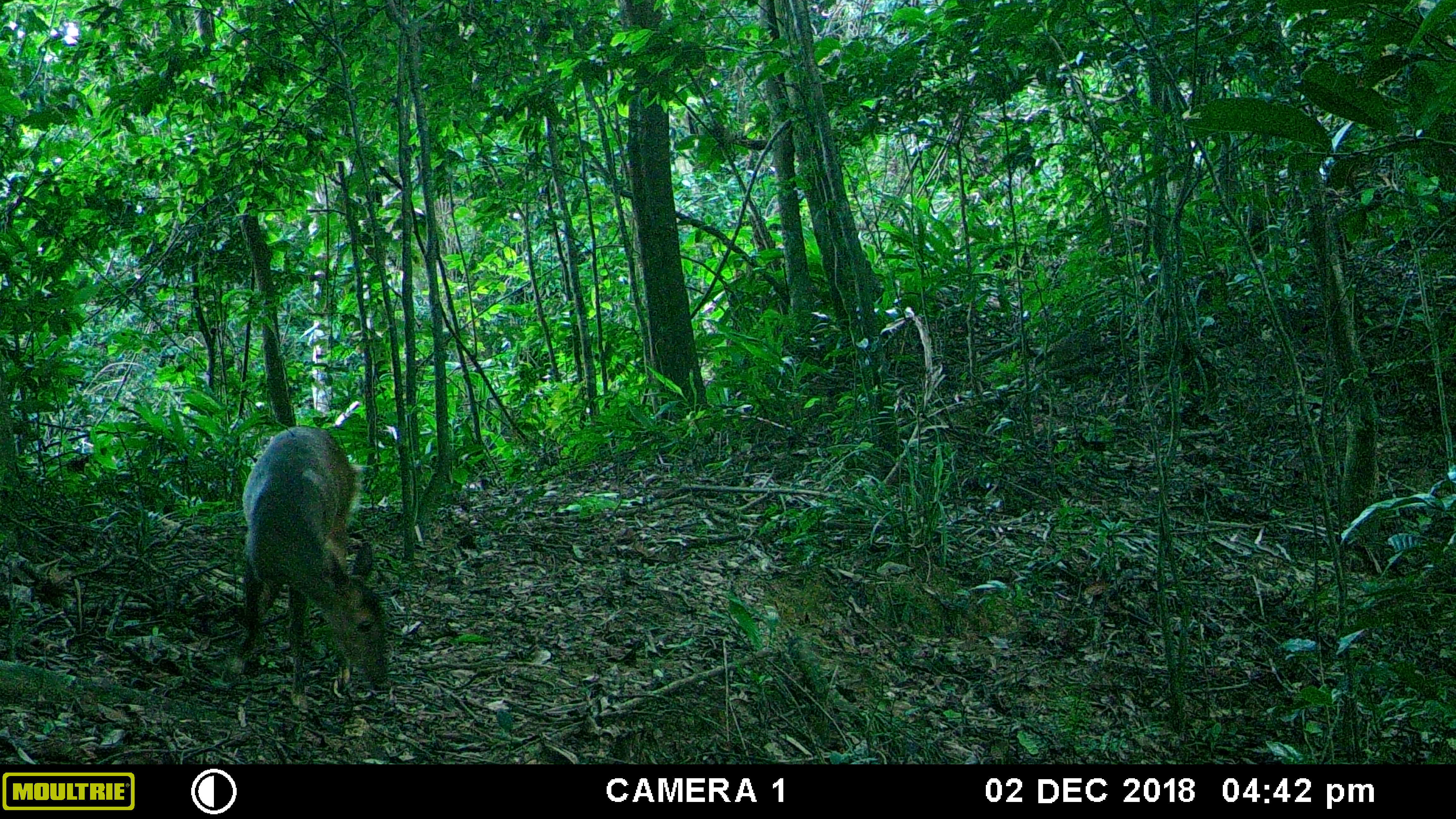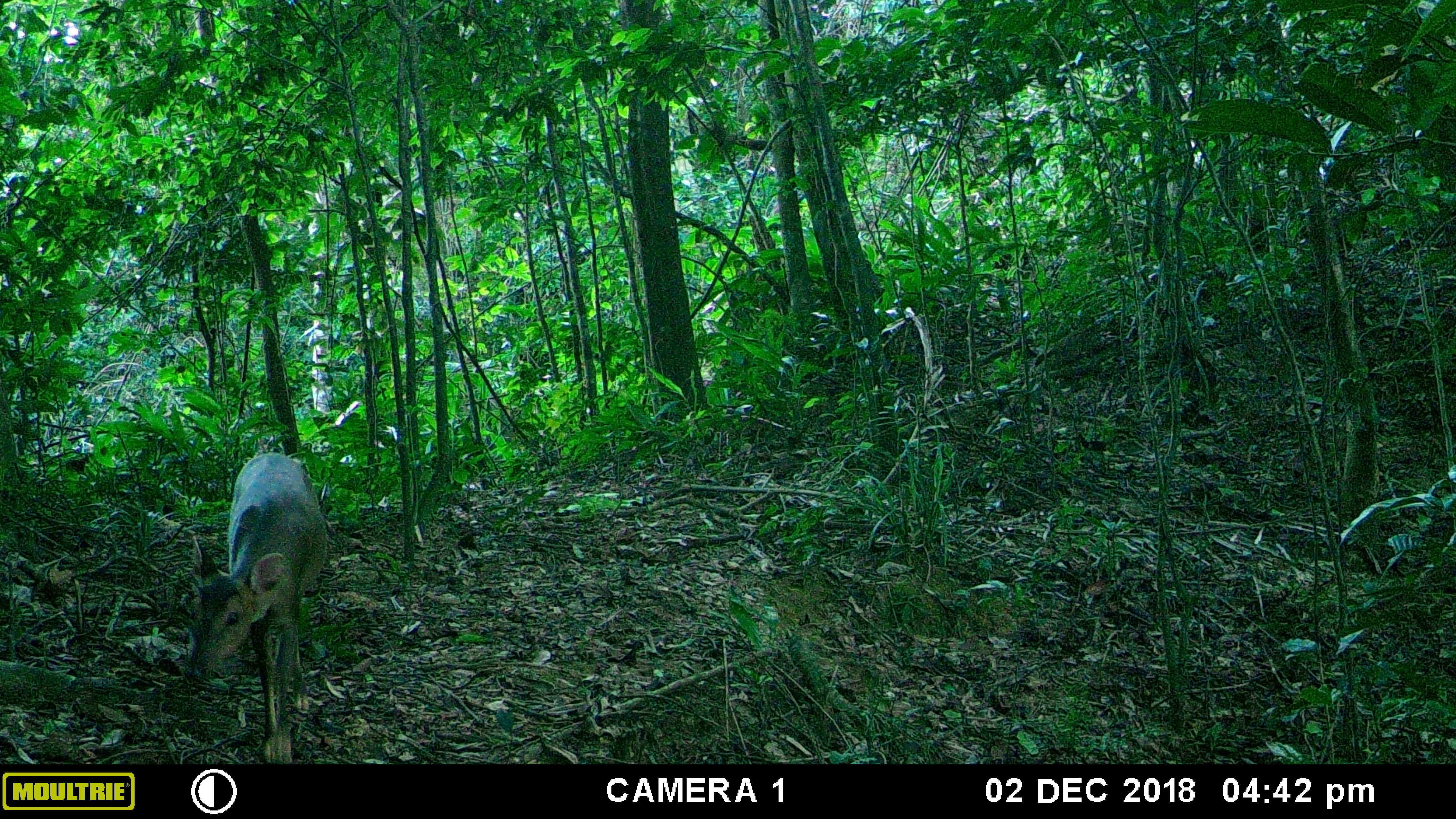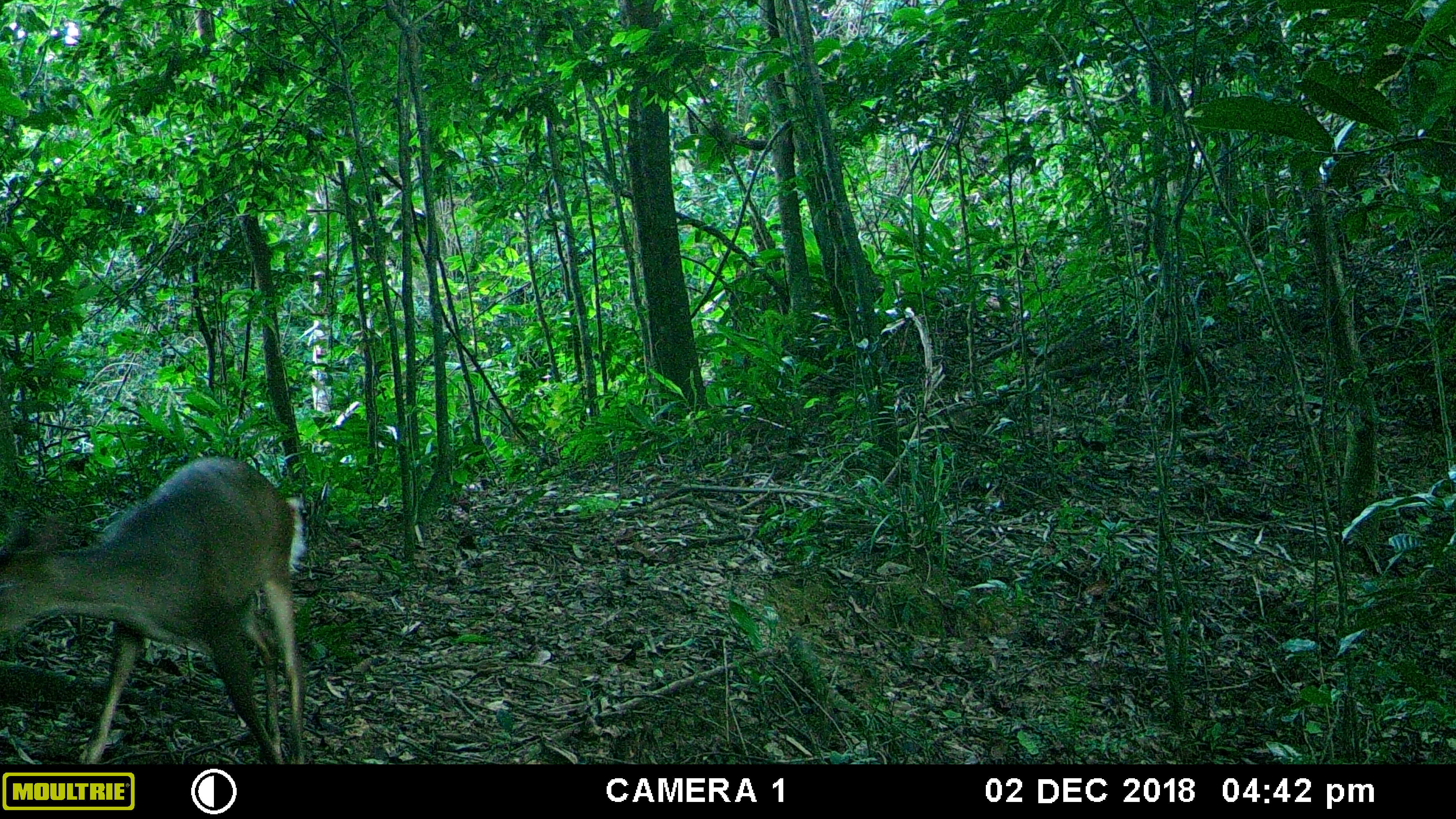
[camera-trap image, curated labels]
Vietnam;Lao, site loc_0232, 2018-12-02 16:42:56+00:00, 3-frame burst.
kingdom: Animalia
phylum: Chordata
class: Mammalia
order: Artiodactyla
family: Cervidae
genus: Muntiacus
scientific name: Muntiacus vuquangensis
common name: large-antlered muntjac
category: large antlered muntjac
Large antlered muntjac (large-antlered muntjac) (Muntiacus vuquangensis). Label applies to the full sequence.